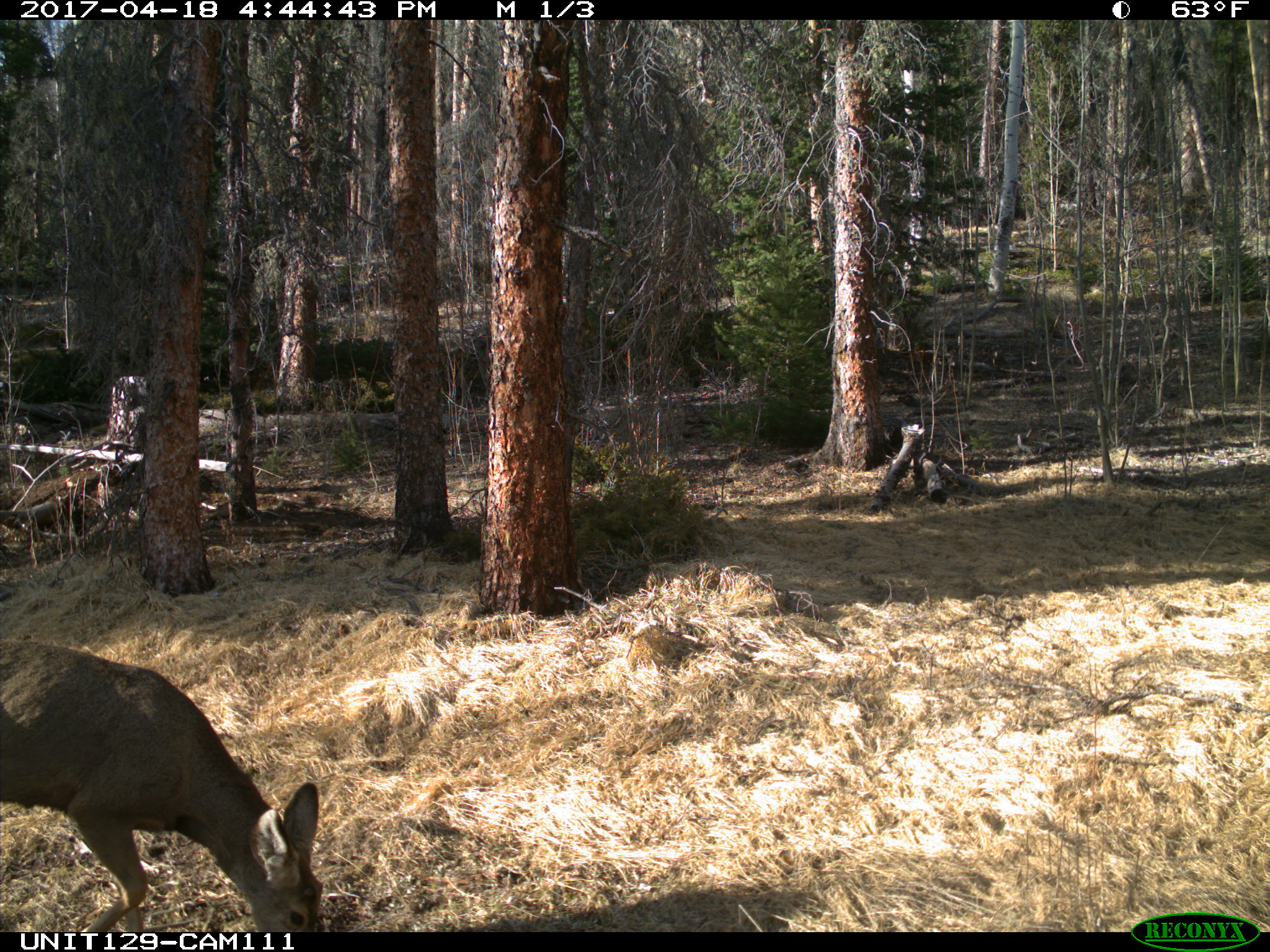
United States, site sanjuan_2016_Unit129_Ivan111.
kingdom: Animalia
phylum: Chordata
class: Mammalia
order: Artiodactyla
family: Cervidae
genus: Odocoileus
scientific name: Odocoileus hemionus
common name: mule deer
Odocoileus hemionus (mule deer).